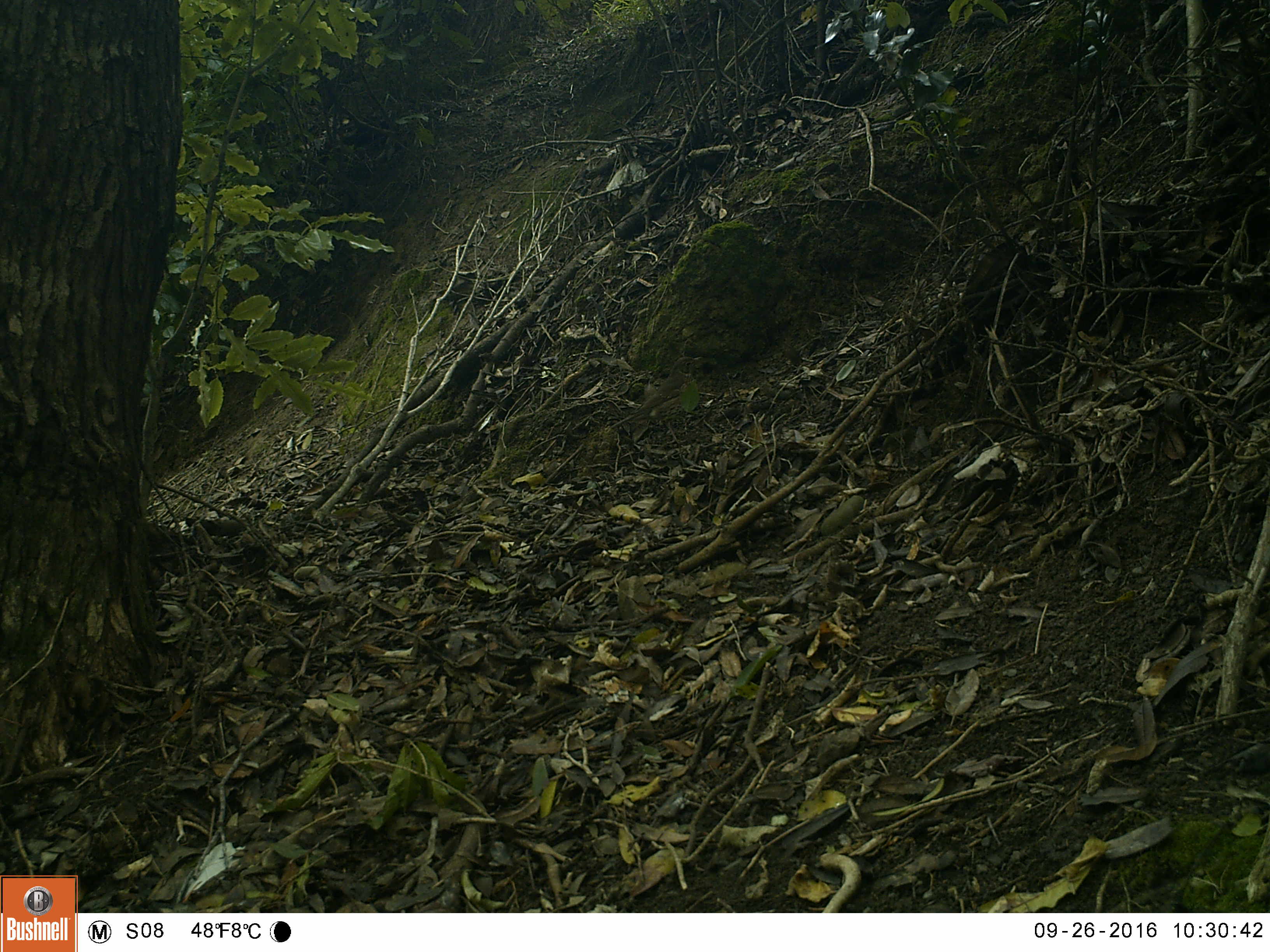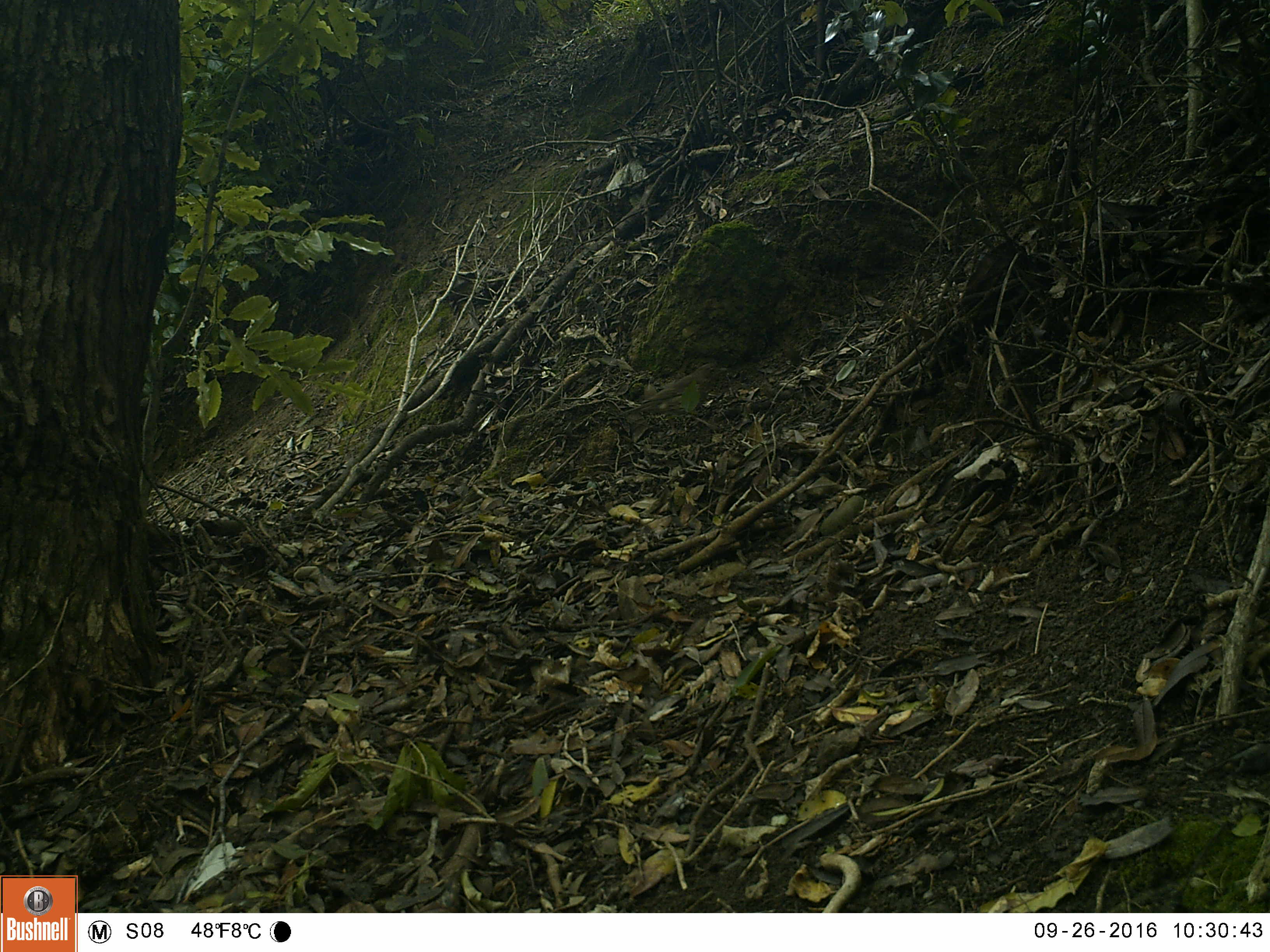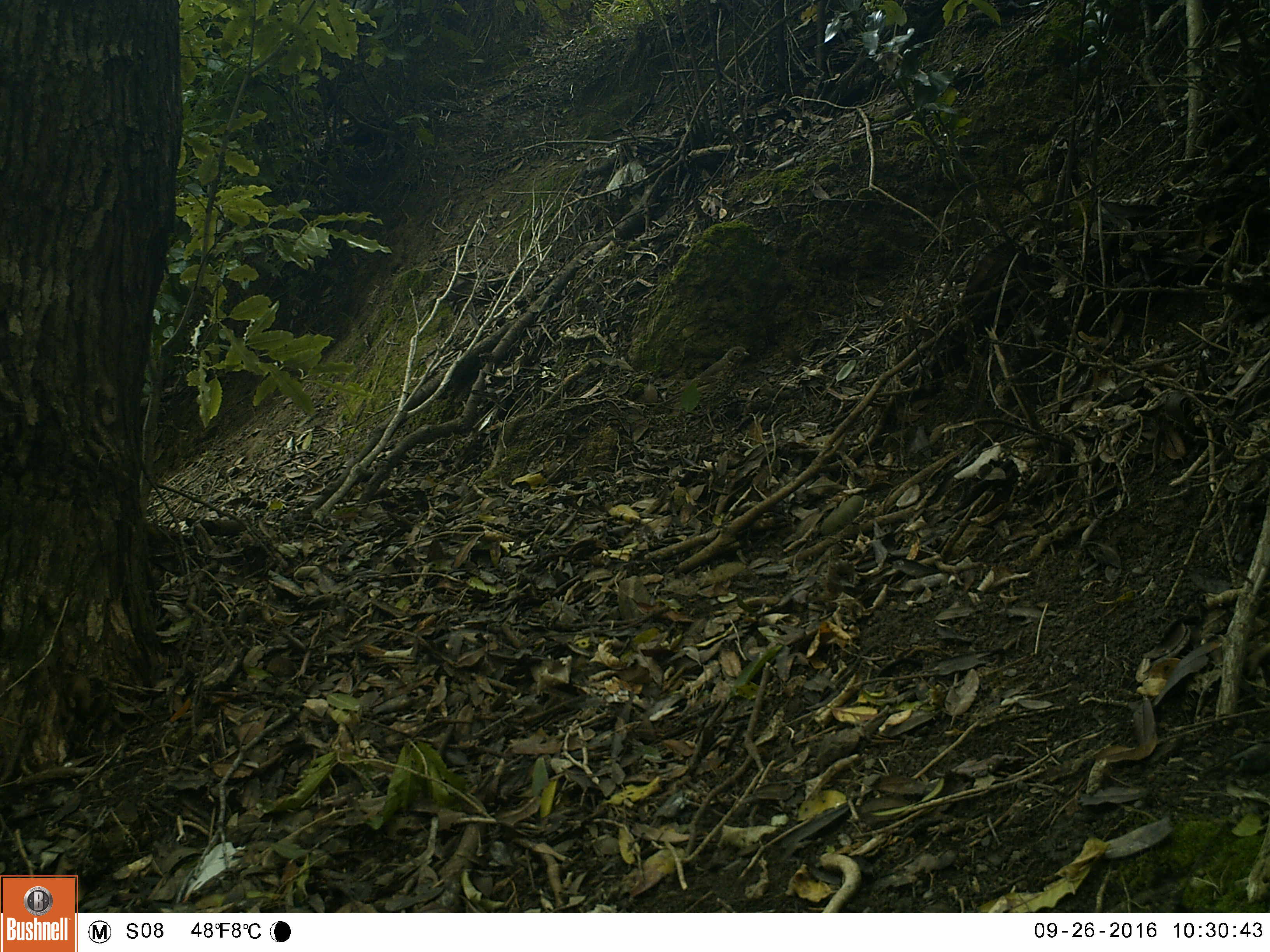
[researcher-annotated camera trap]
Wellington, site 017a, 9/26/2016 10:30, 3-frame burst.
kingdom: Animalia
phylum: Chordata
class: Aves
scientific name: Aves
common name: bird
Bird (Aves).